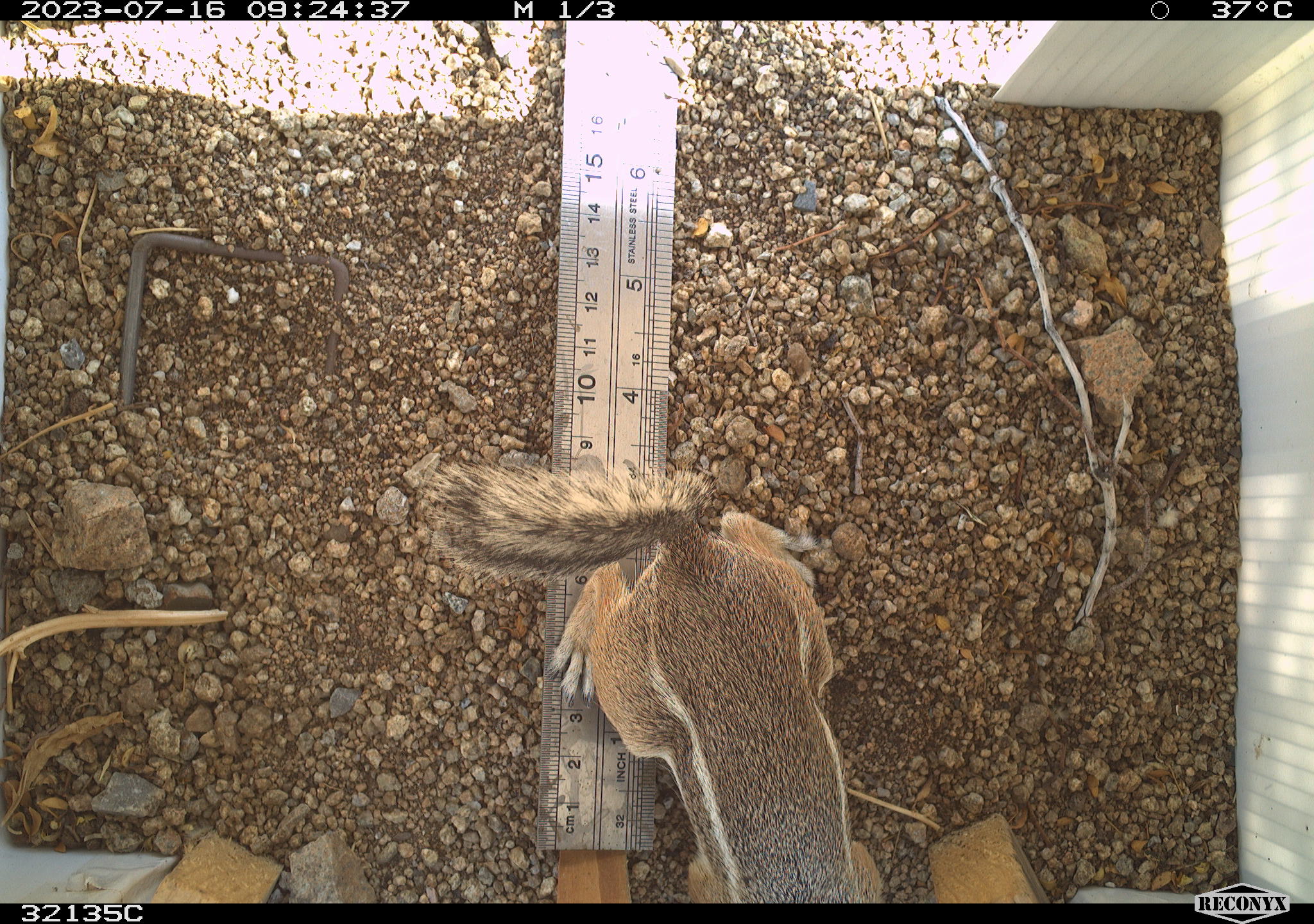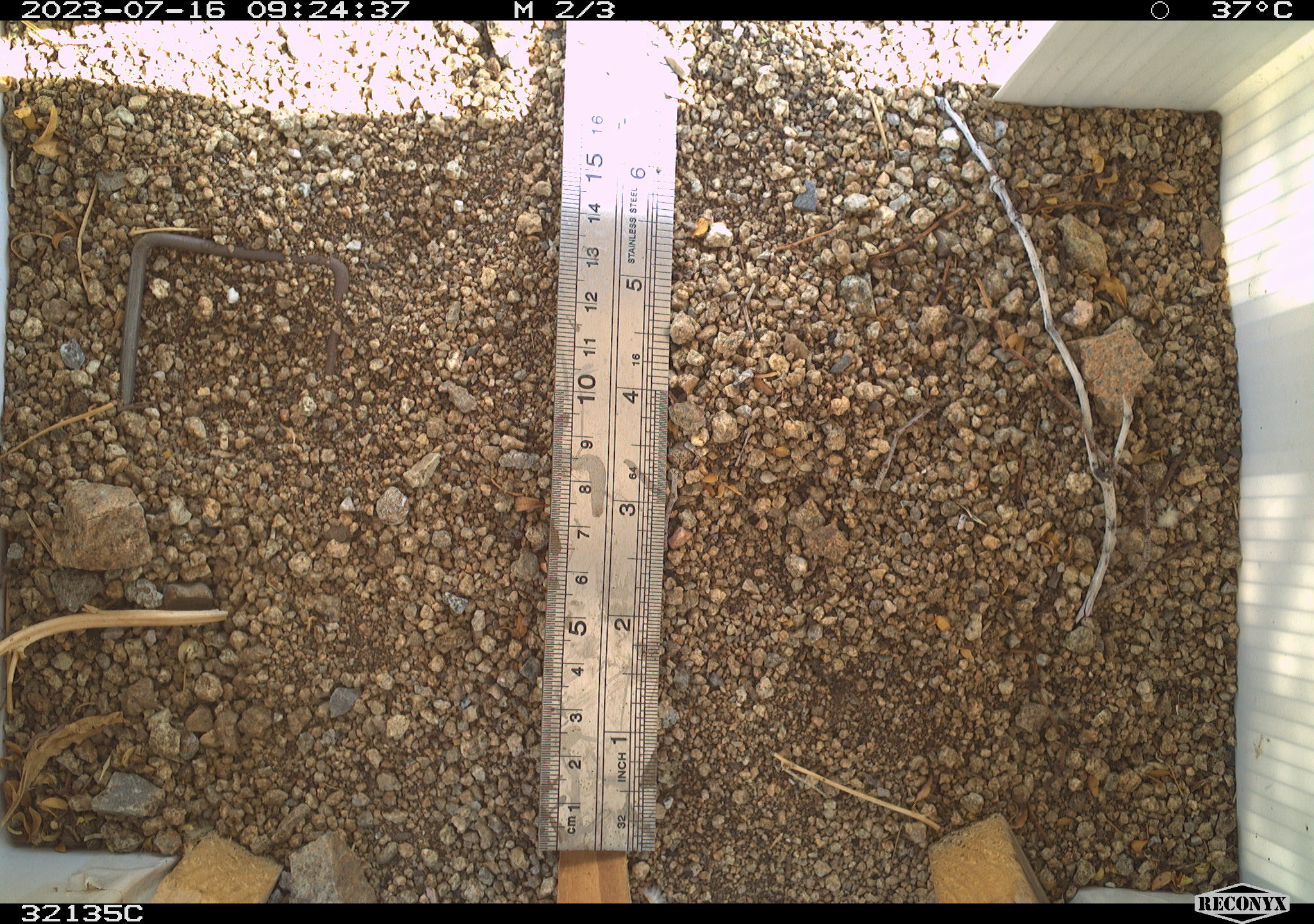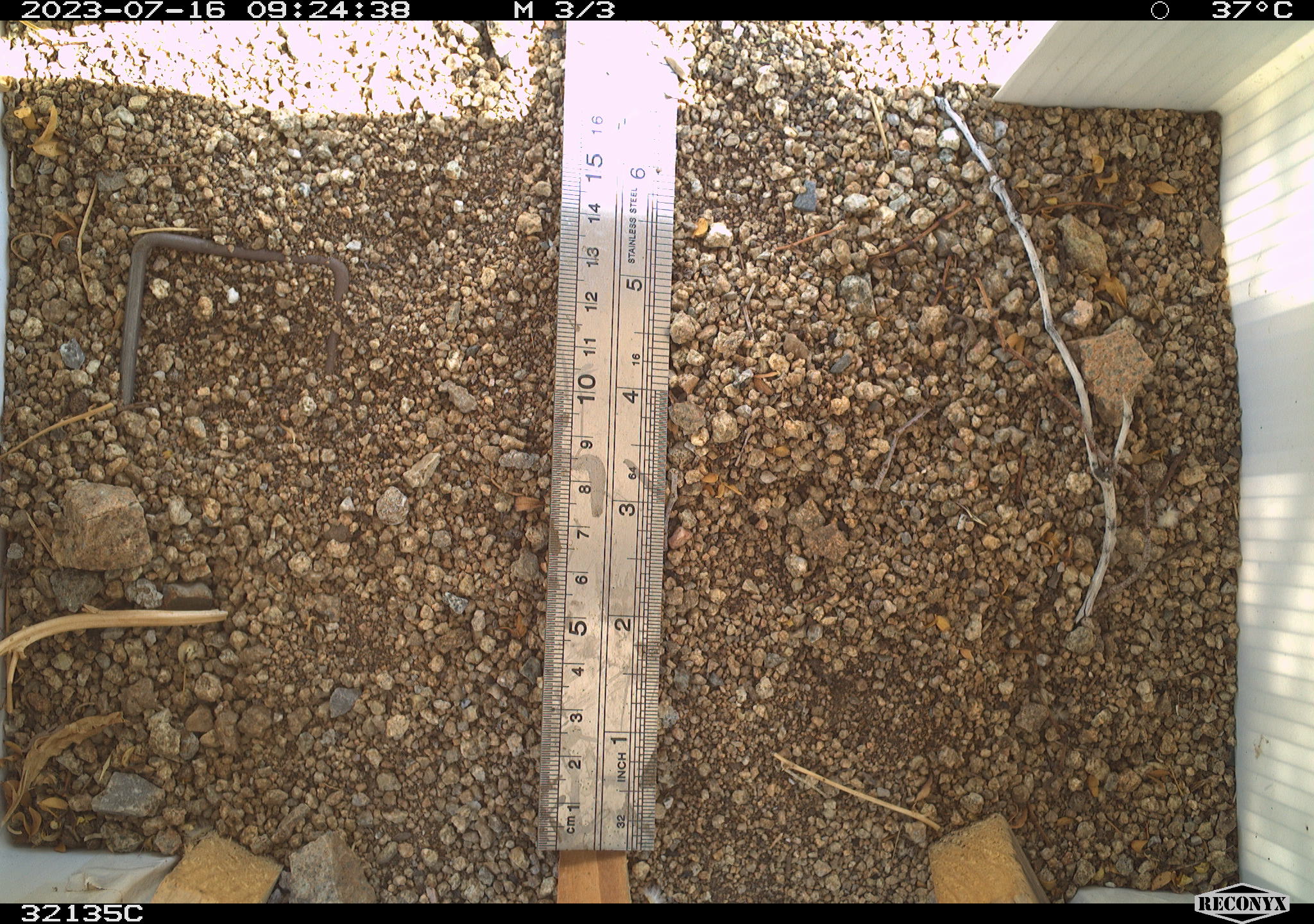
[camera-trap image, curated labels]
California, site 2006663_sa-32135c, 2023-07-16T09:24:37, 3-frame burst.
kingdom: Animalia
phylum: Chordata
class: Mammalia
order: Rodentia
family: Sciuridae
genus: Ammospermophilus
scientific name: Ammospermophilus leucurus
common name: white-tailed antelope squirrel